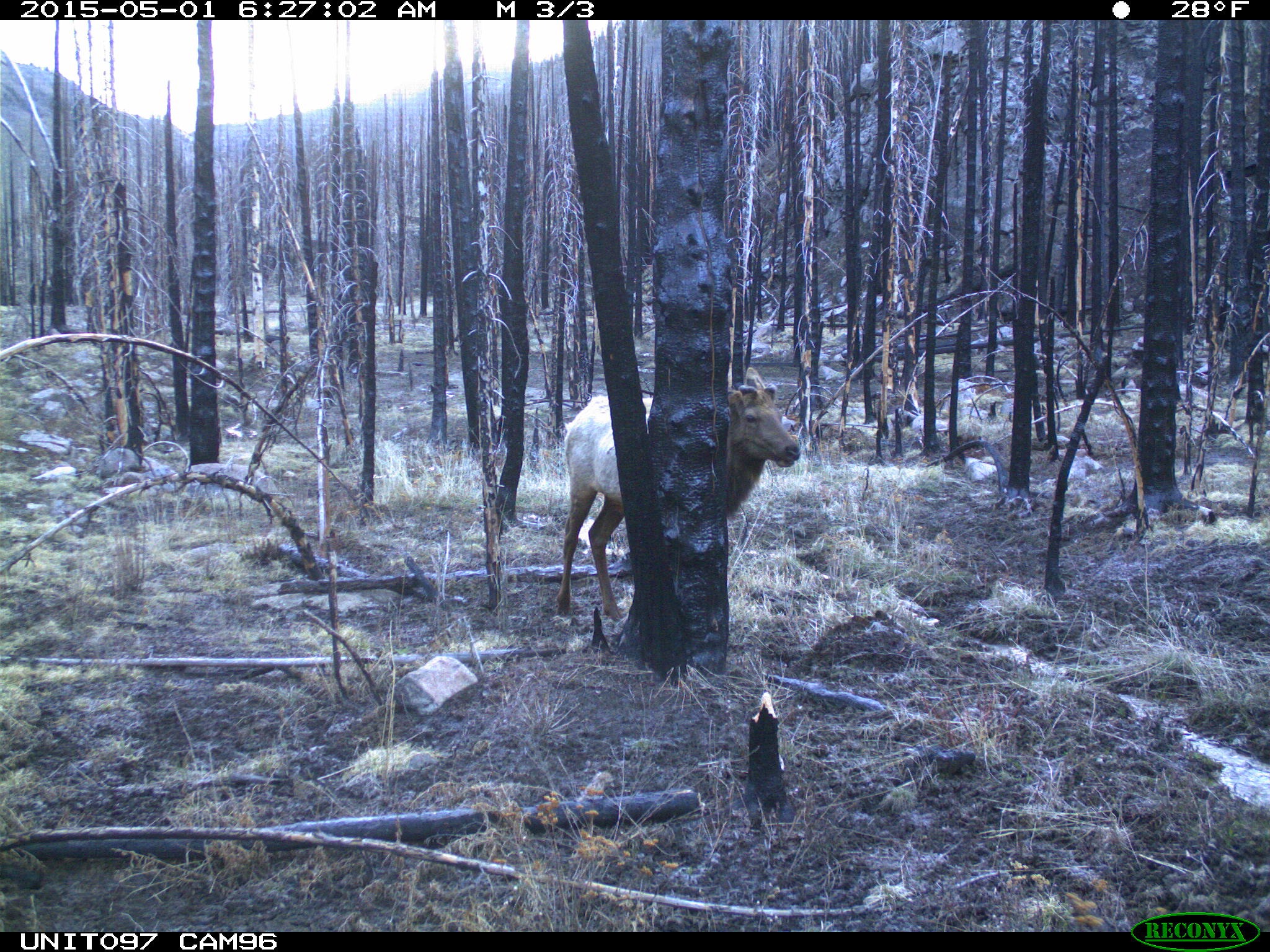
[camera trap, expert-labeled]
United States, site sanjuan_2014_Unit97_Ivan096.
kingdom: Animalia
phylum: Chordata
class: Mammalia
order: Artiodactyla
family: Cervidae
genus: Cervus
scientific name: Cervus elaphus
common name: red deer